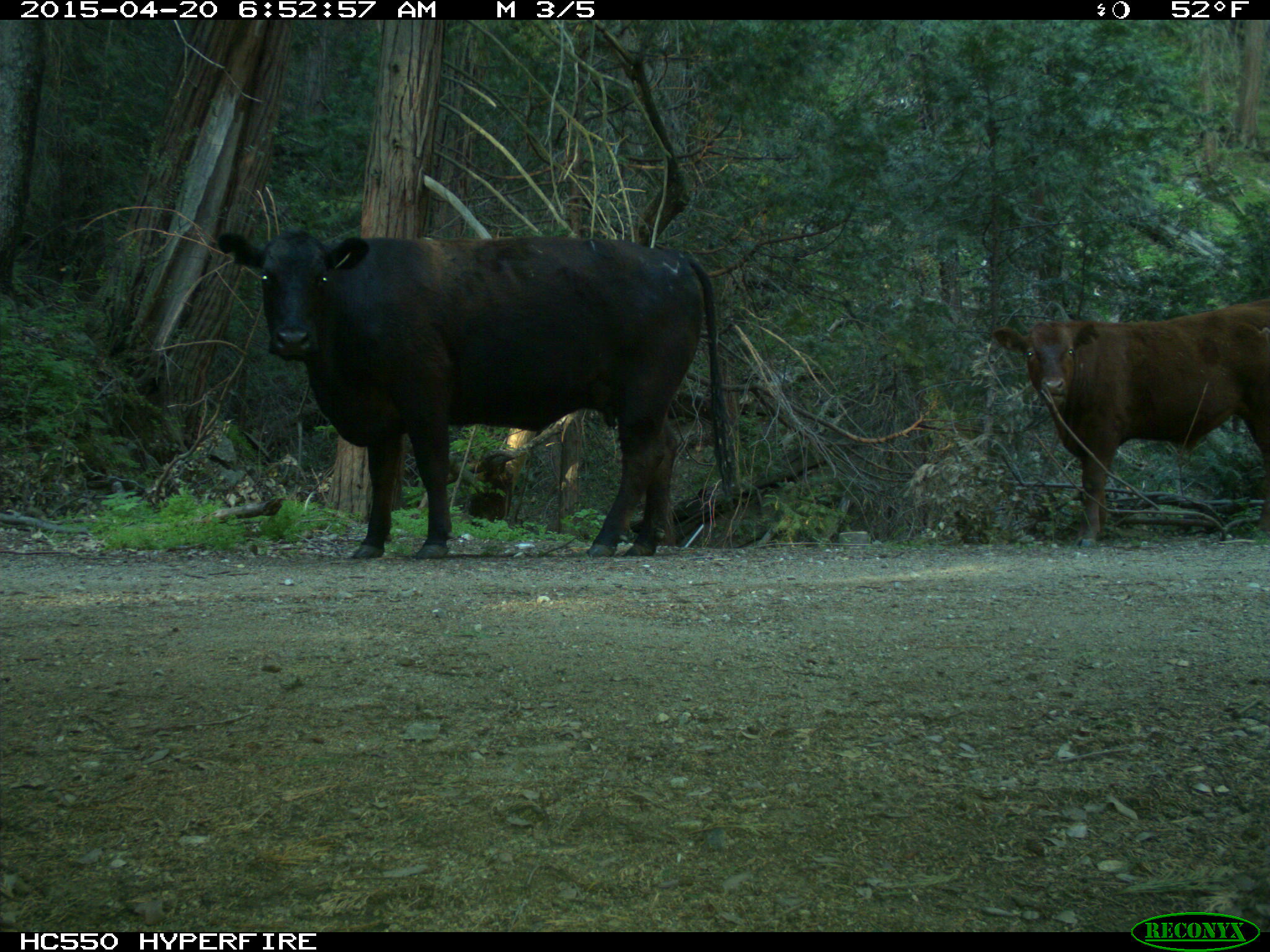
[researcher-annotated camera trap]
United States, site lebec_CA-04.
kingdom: Animalia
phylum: Chordata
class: Mammalia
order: Artiodactyla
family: Bovidae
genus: Bos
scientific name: Bos taurus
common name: domestic cow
Bos taurus (domestic cow).